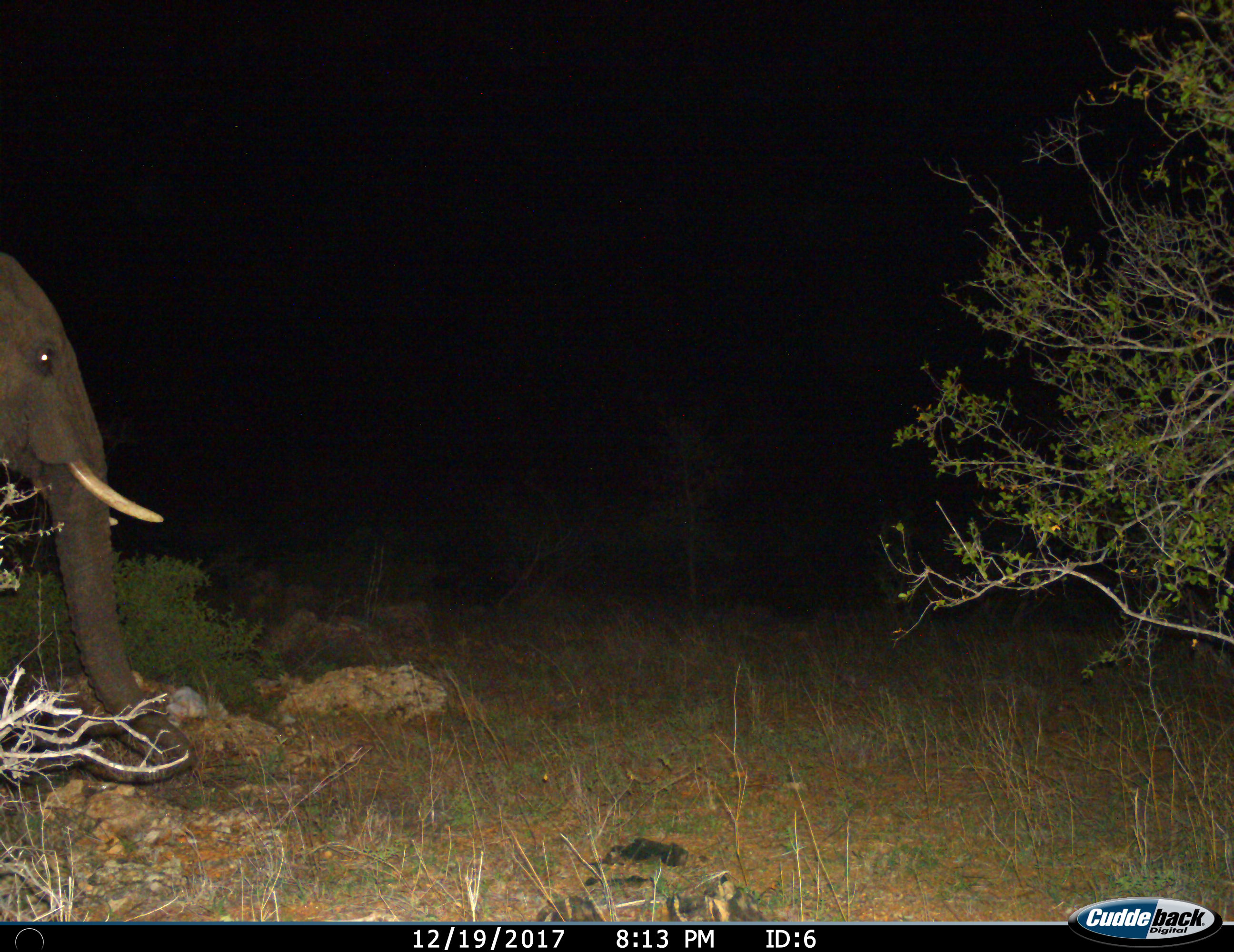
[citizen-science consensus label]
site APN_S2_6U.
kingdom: Animalia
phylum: Chordata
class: Mammalia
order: Proboscidea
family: Elephantidae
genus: Loxodonta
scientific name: Loxodonta africana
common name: african bush elephant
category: elephant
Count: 1.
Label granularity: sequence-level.